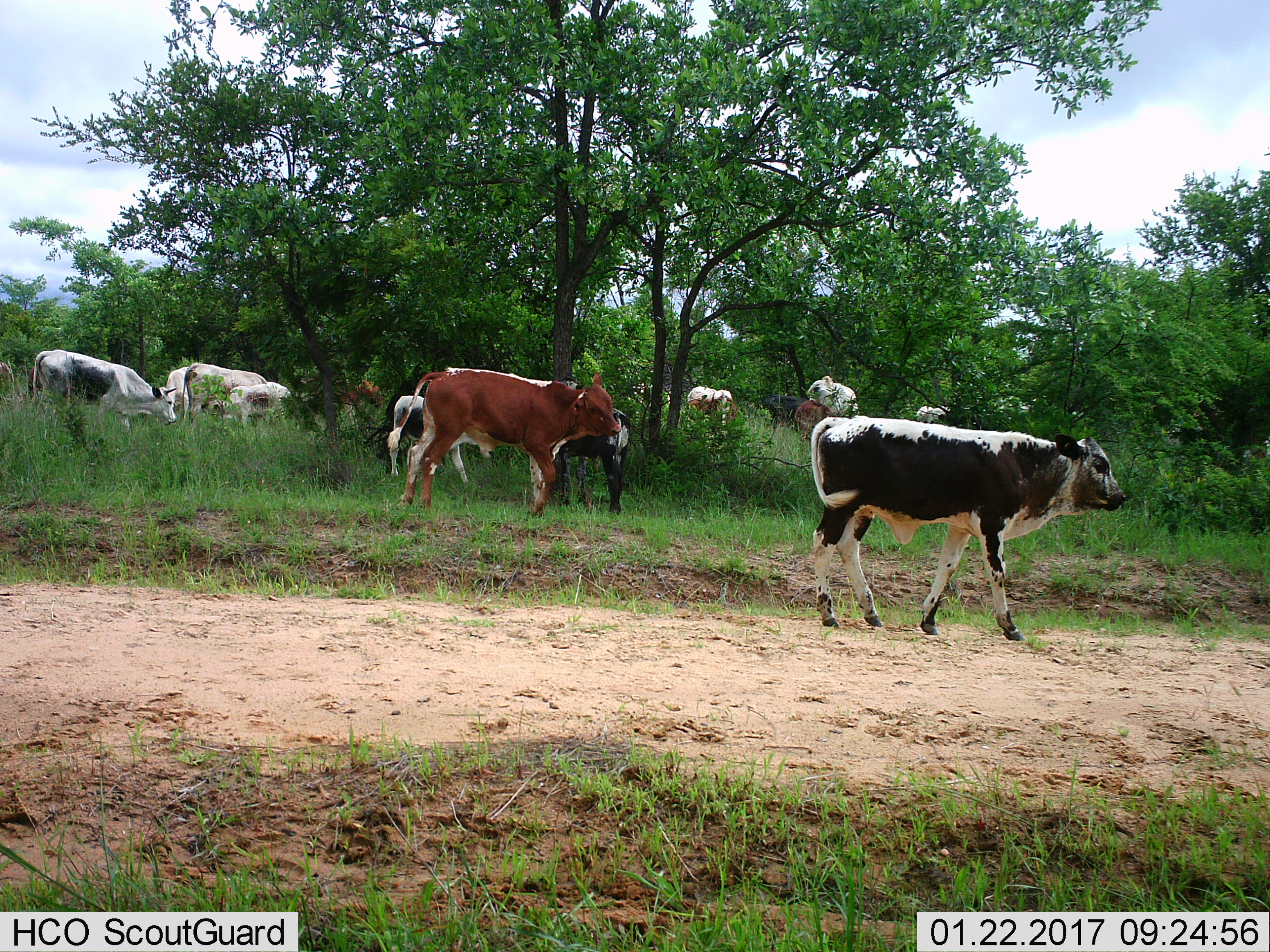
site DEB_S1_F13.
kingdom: Animalia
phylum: Chordata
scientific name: Vertebrata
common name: domestic animal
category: domesticanimal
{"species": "domesticanimal (domestic animal) (Vertebrata)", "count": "11-50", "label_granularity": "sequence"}